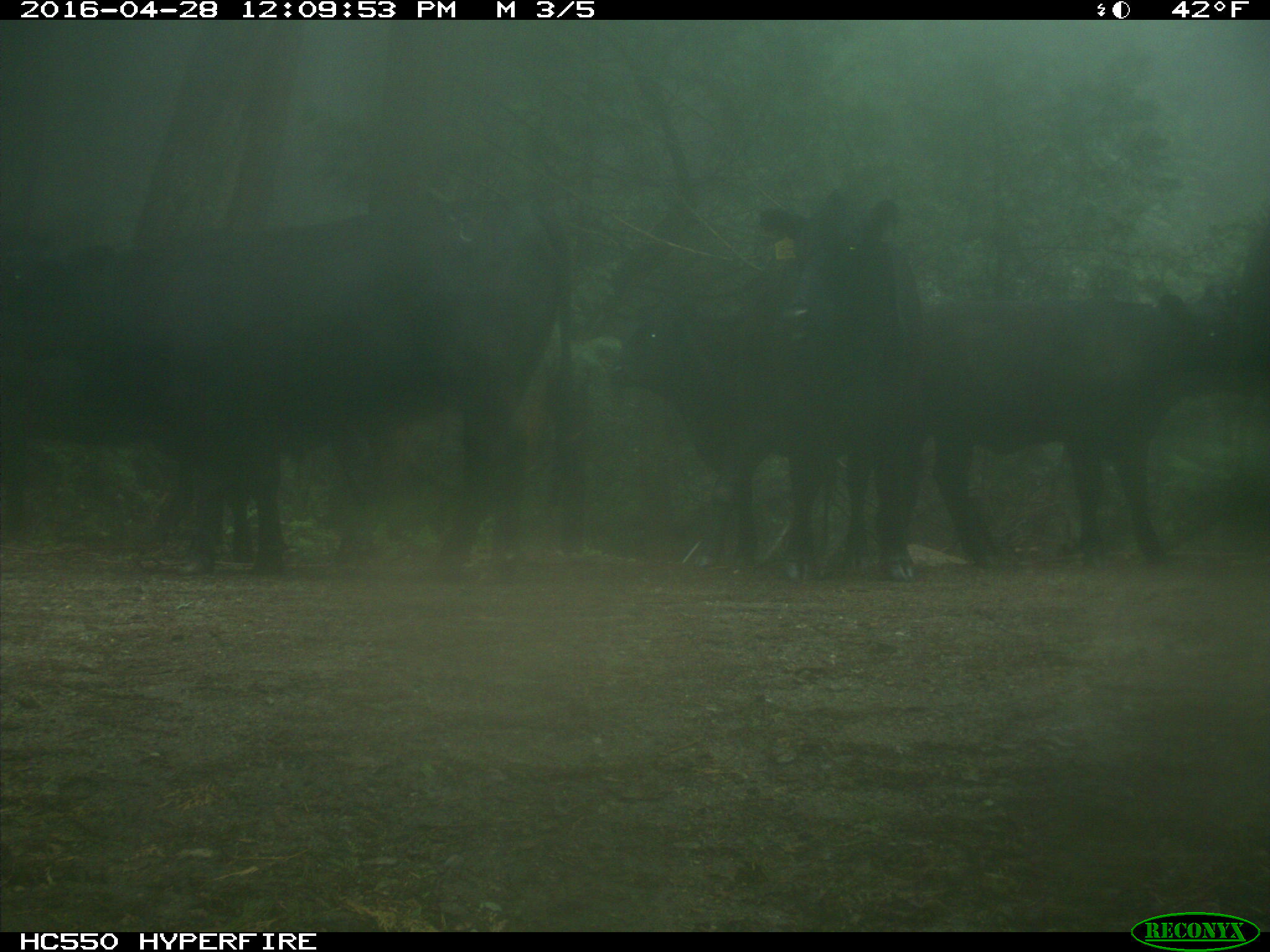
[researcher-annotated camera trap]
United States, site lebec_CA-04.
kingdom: Animalia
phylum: Chordata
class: Mammalia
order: Artiodactyla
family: Bovidae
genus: Bos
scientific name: Bos taurus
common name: domestic cow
Bos taurus (domestic cow).